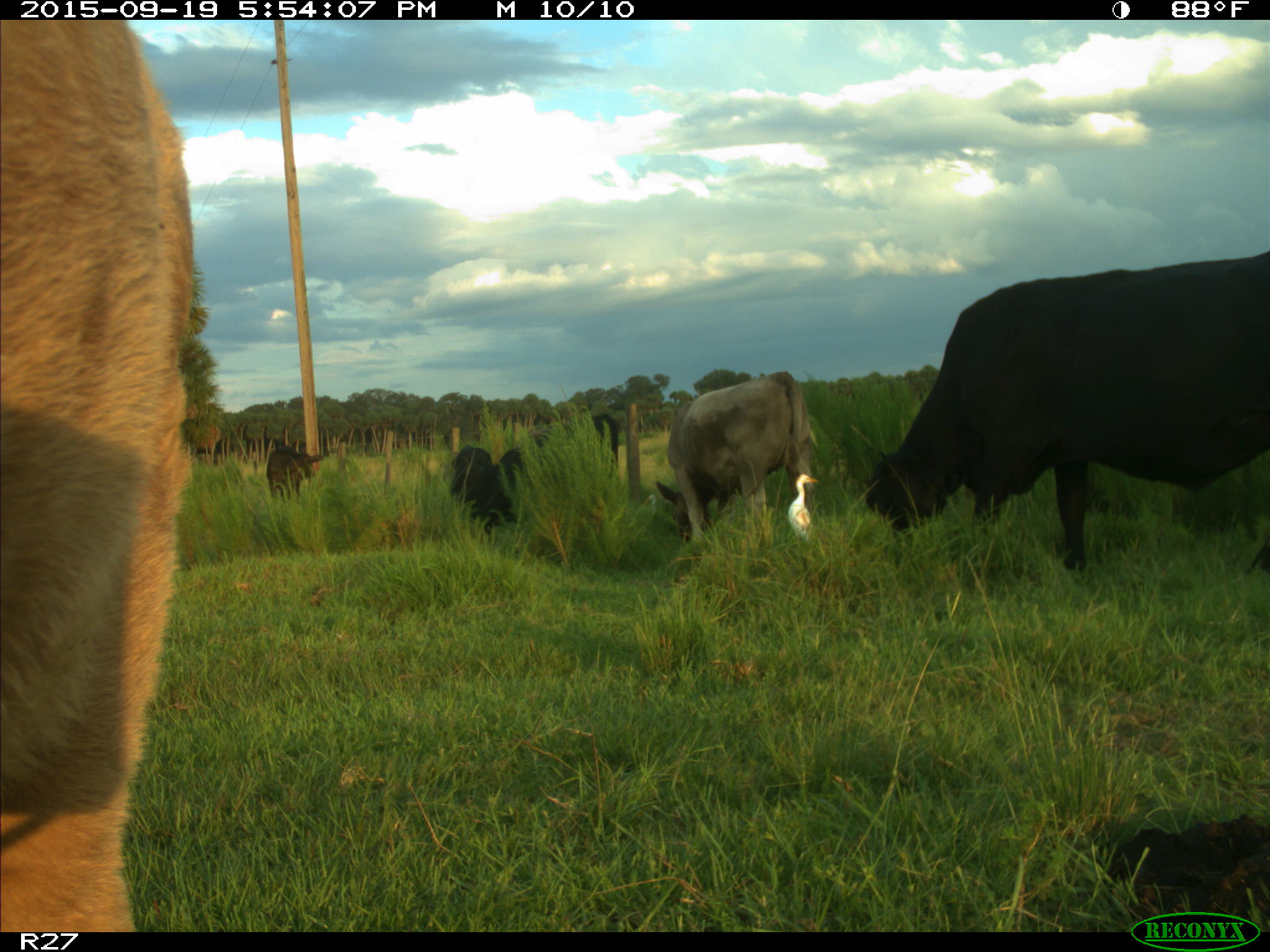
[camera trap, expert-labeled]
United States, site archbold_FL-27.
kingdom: Animalia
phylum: Chordata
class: Mammalia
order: Artiodactyla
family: Bovidae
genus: Bos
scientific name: Bos taurus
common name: domestic cow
Bos taurus (domestic cow).